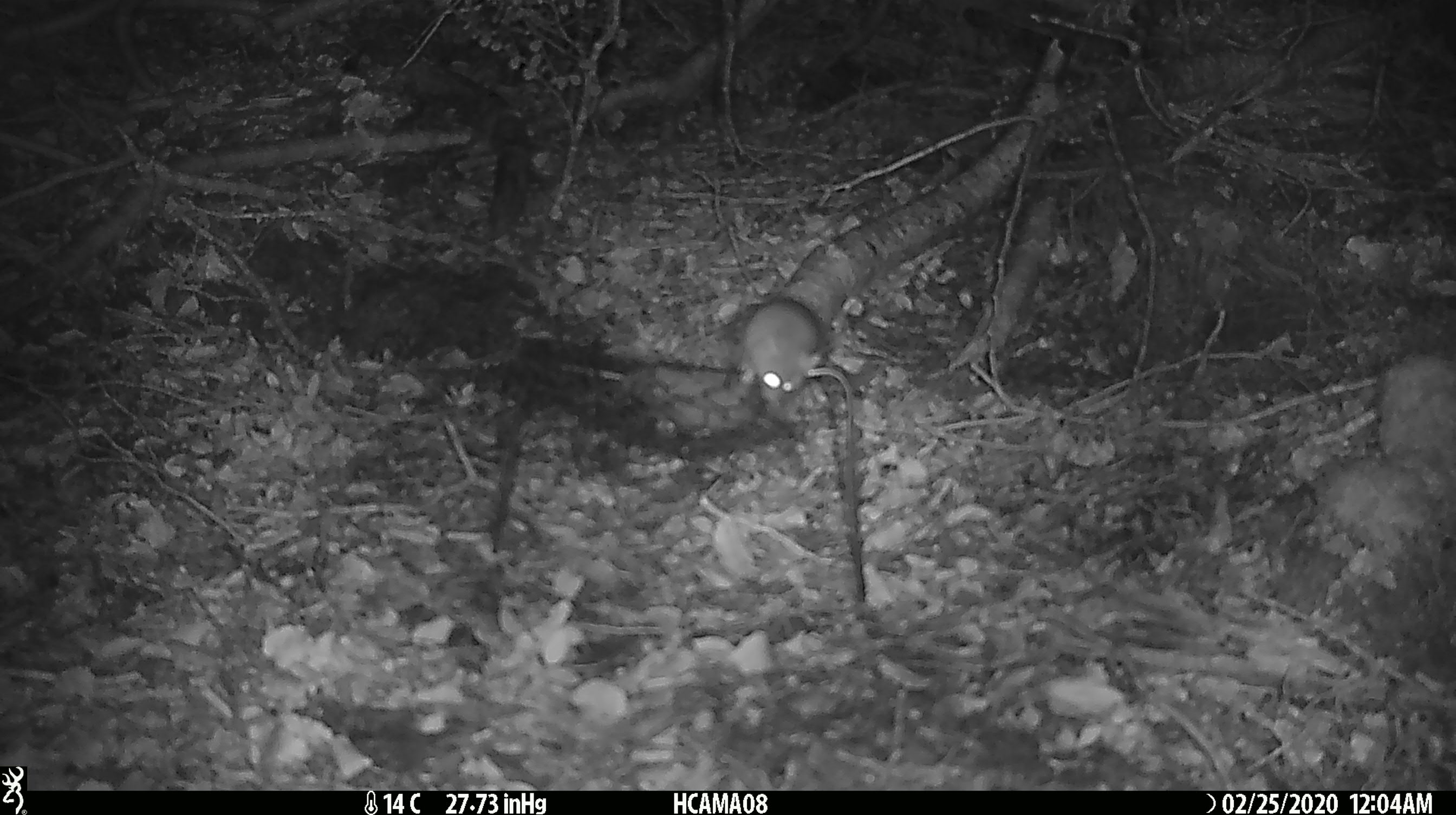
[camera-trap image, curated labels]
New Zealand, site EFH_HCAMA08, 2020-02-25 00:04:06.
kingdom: Animalia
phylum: Chordata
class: Mammalia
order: Rodentia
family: Muridae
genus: Mus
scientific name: Mus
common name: mouse